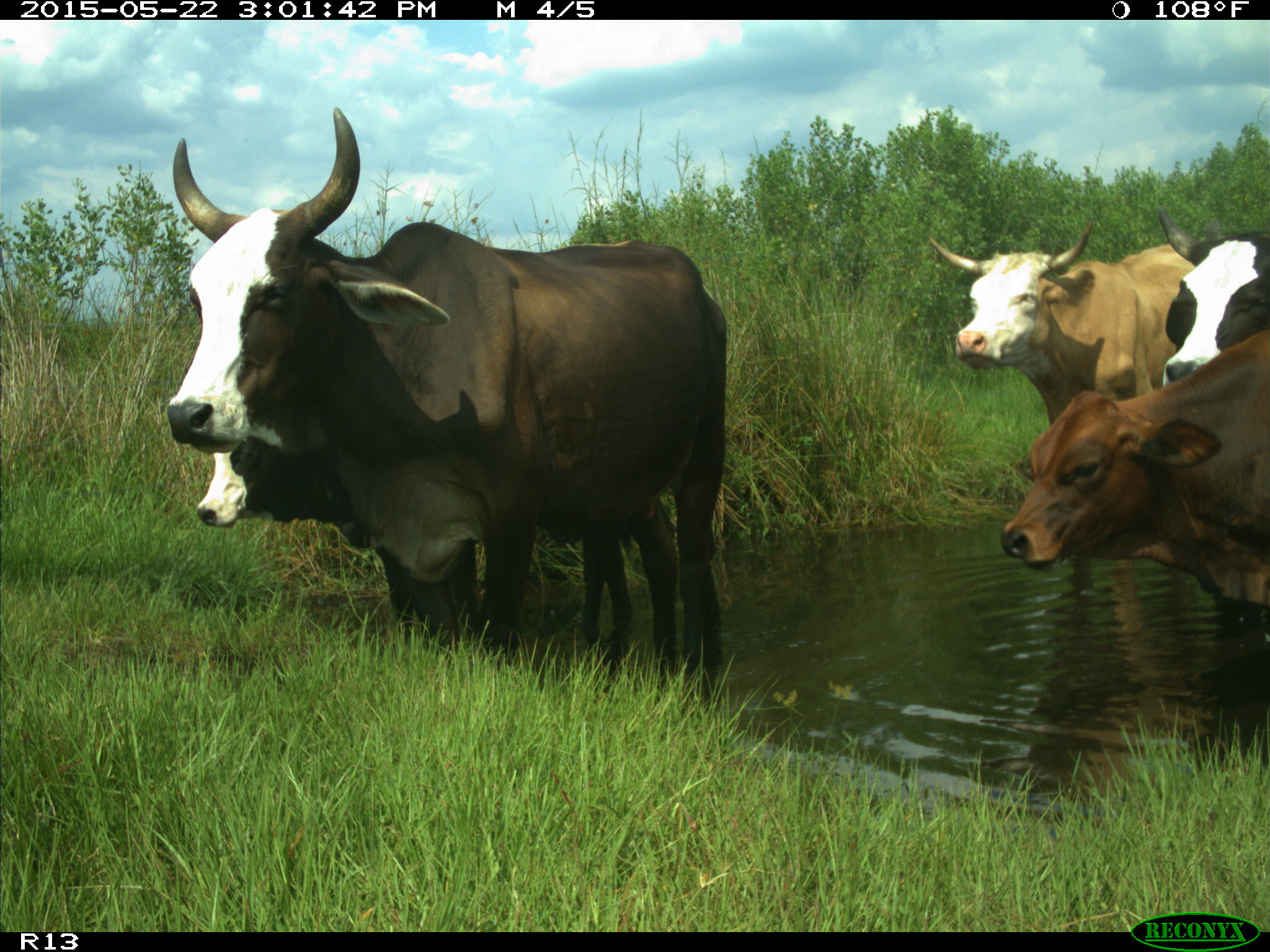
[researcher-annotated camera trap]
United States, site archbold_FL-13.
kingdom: Animalia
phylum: Chordata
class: Mammalia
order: Artiodactyla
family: Bovidae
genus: Bos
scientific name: Bos taurus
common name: domestic cow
Bos taurus (domestic cow).